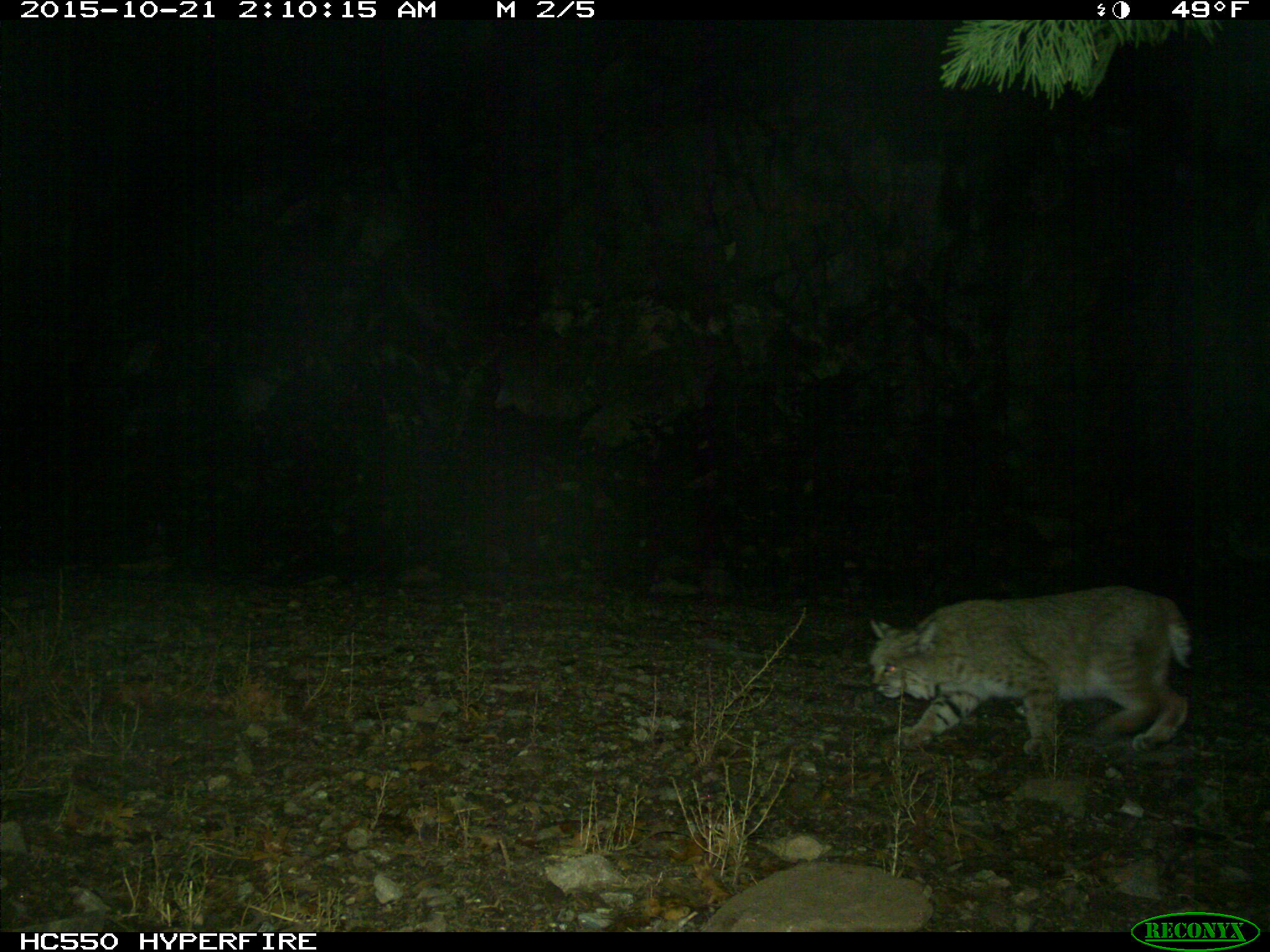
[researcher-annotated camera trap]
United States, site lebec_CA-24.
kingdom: Animalia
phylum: Chordata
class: Mammalia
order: Carnivora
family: Felidae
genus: Lynx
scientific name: Lynx rufus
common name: bobcat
Lynx rufus (bobcat).